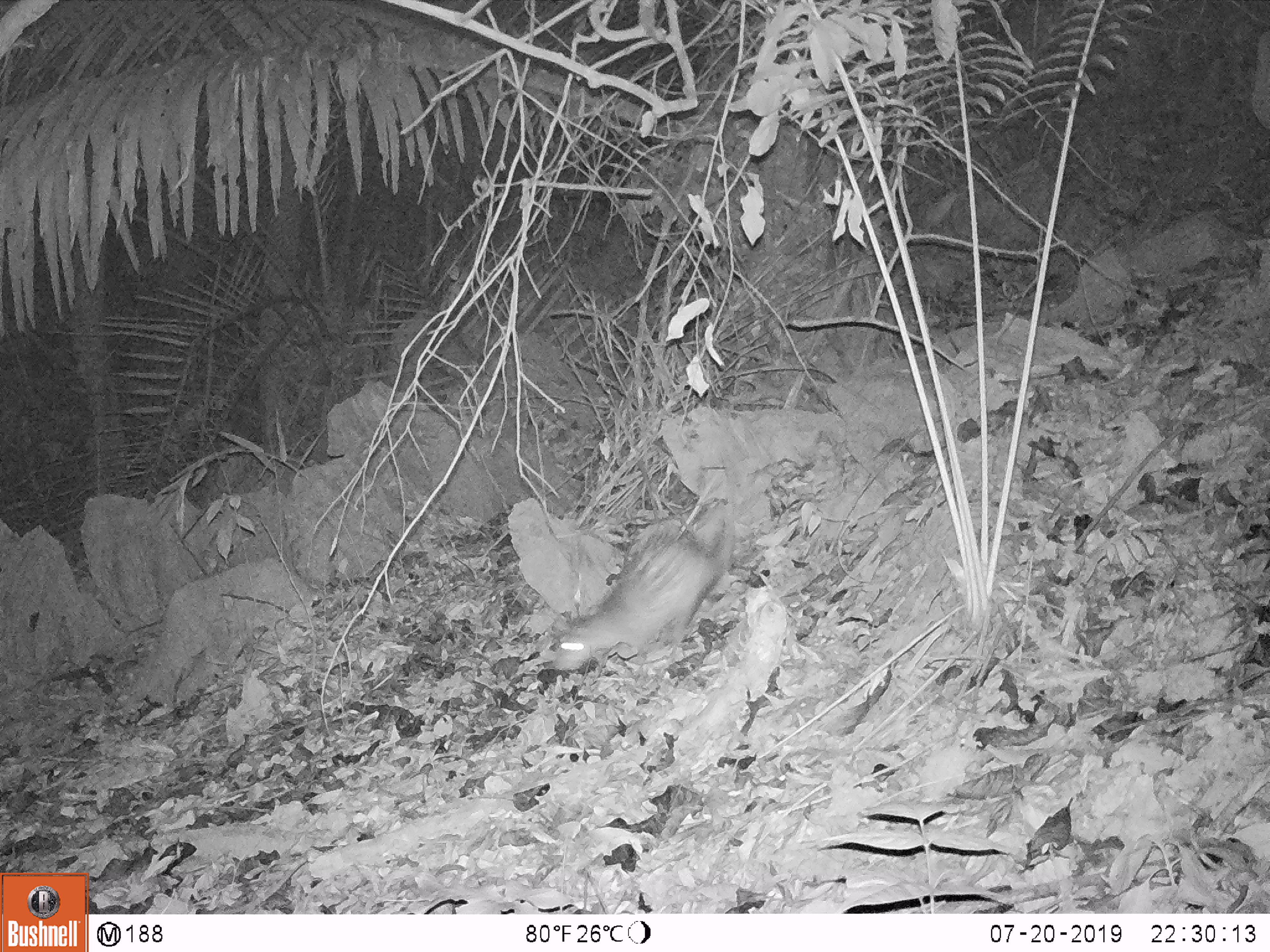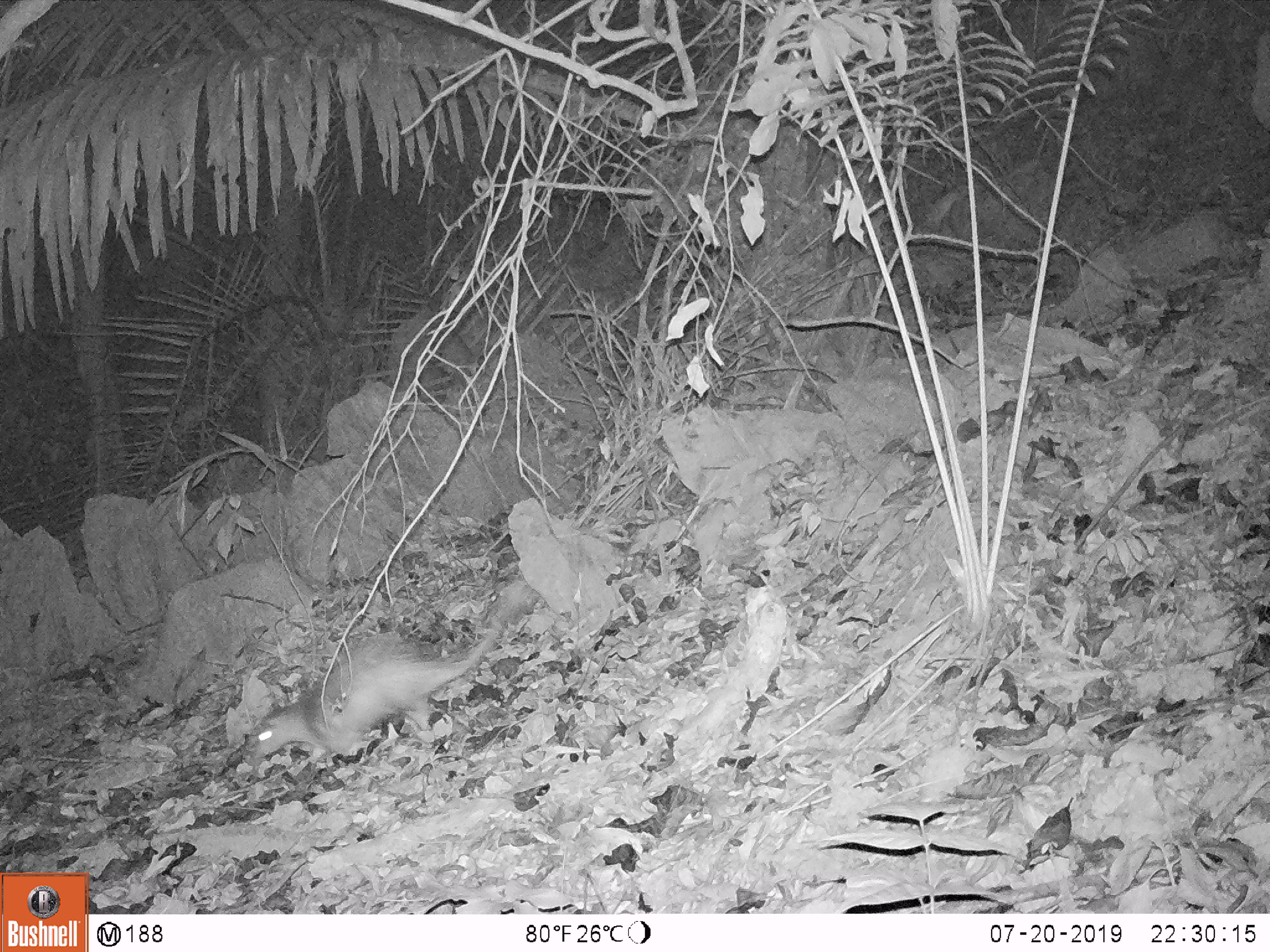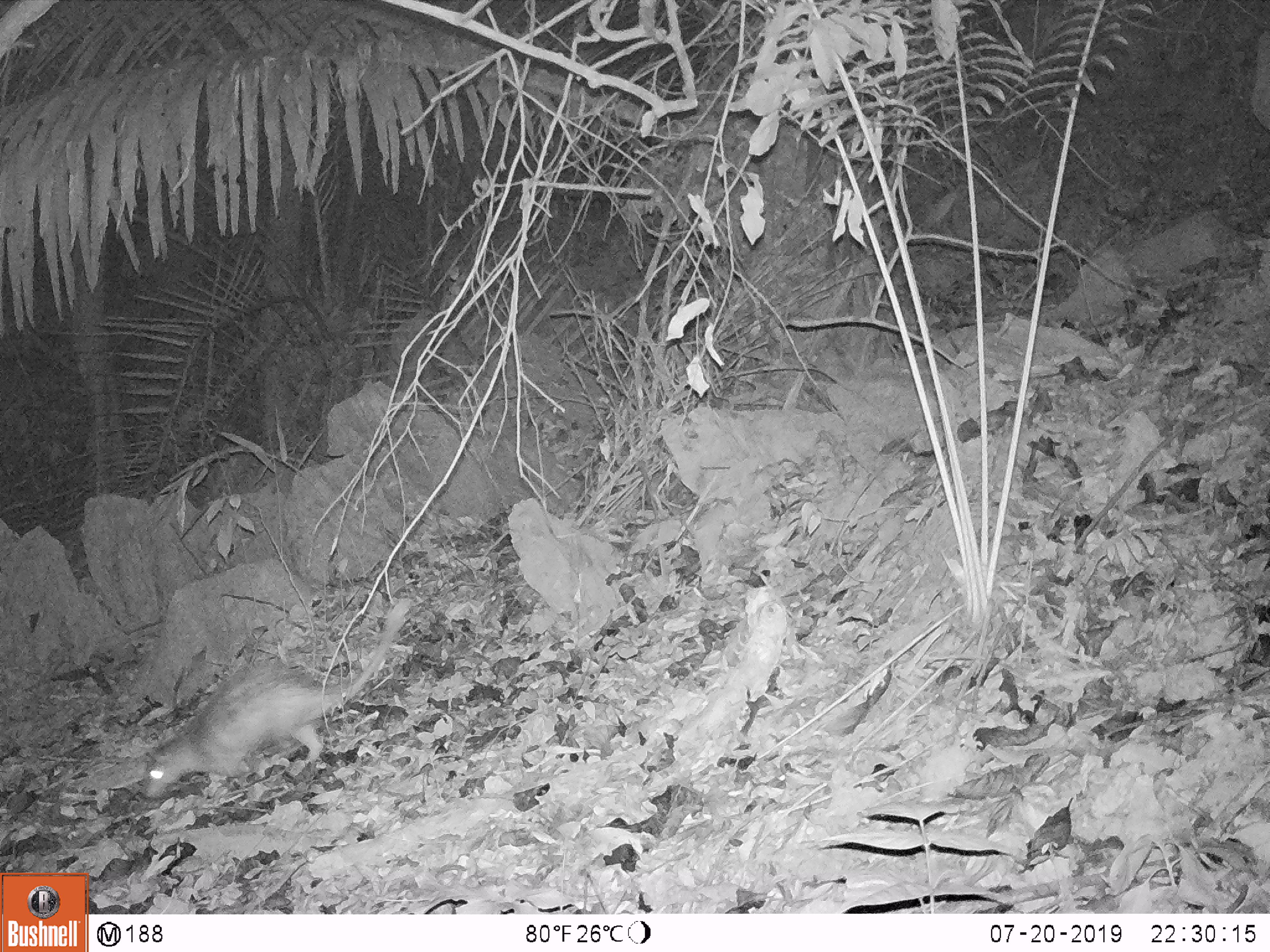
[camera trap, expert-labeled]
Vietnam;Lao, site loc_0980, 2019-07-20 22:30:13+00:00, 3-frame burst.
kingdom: Animalia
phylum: Chordata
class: Mammalia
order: Rodentia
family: Hystricidae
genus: Atherurus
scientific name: Atherurus macrourus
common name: asiatic brush-tailed porcupine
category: asiatic brush tailed porcupine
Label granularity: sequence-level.